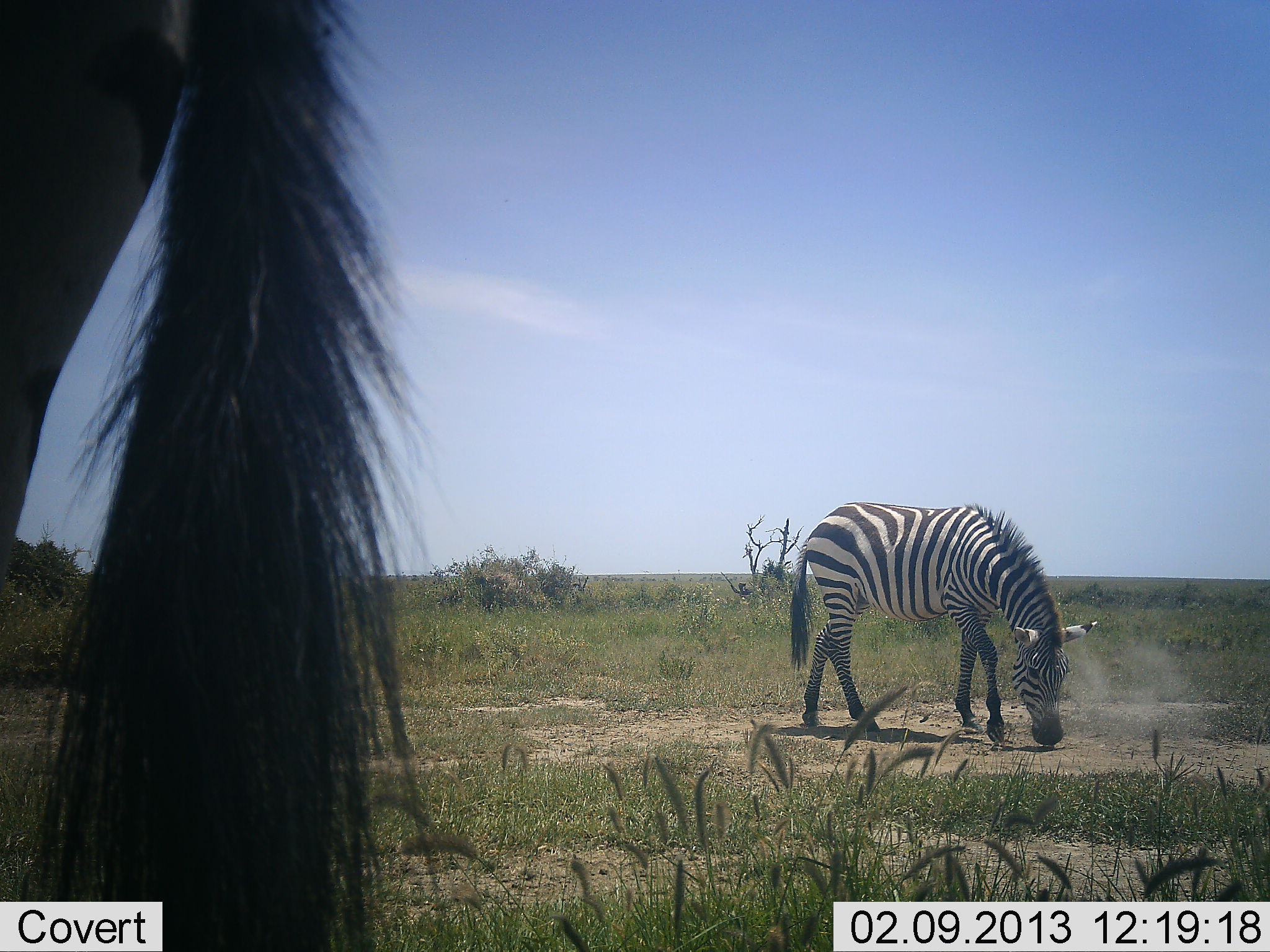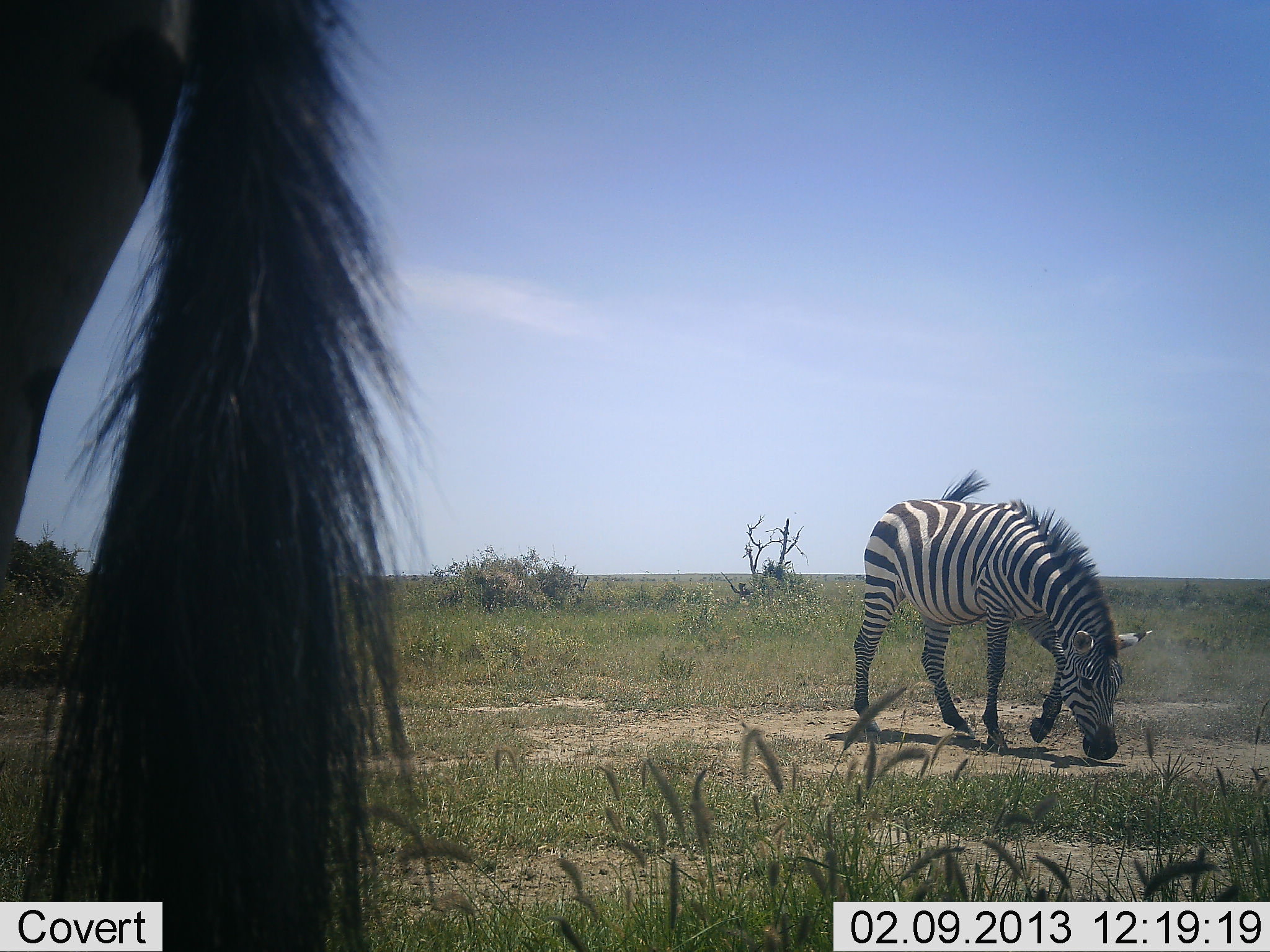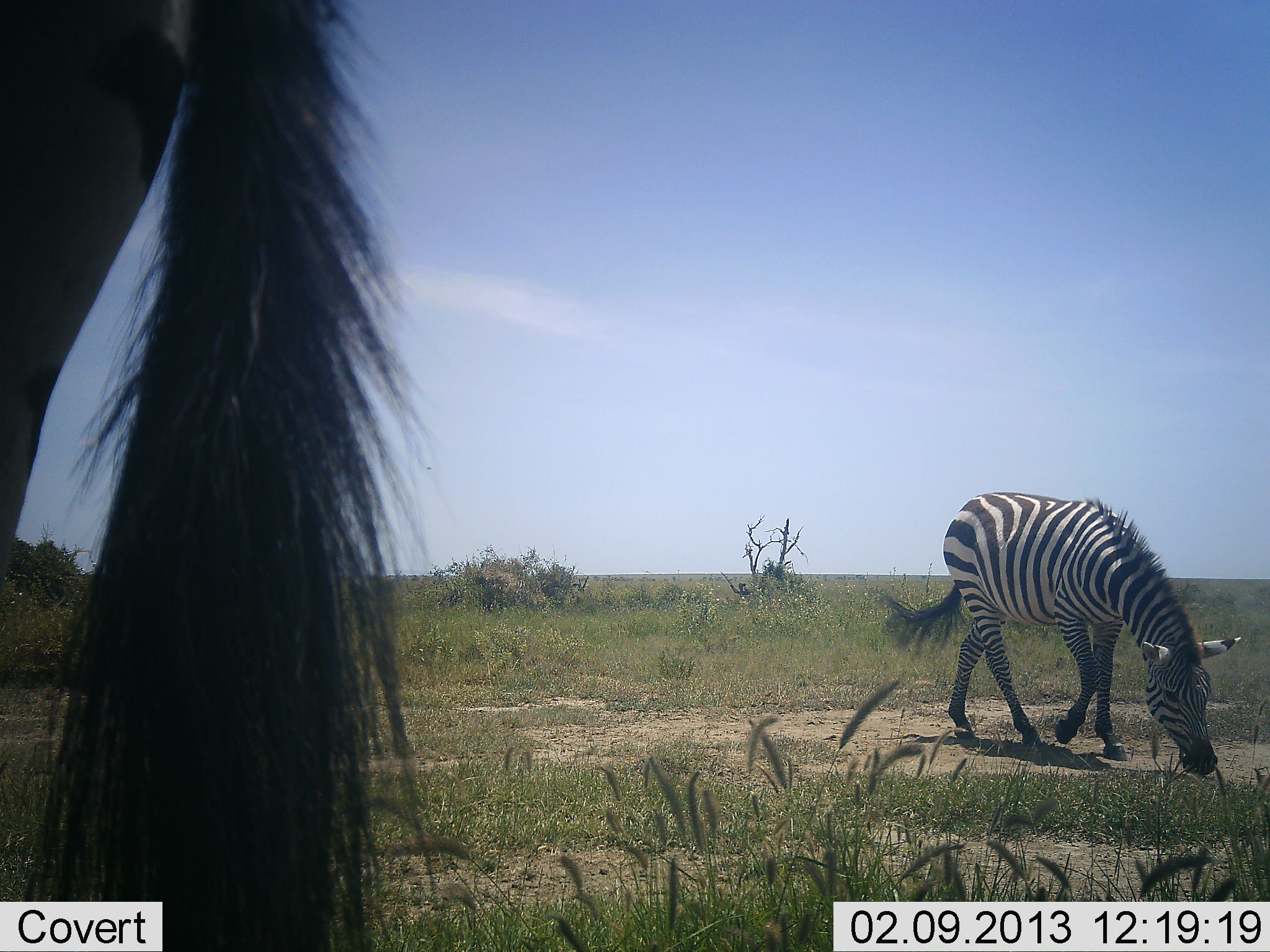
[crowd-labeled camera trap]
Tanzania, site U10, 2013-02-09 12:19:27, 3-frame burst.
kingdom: Animalia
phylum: Chordata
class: Mammalia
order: Perissodactyla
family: Equidae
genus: Equus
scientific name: Equus quagga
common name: plains zebra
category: zebra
Zebra (plains zebra) (Equus quagga), count 2. Behavior (volunteer vote fractions): standing 56%, resting 0%, moving 49%, interacting 3%. Young present (vote fraction): 0%. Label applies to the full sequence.